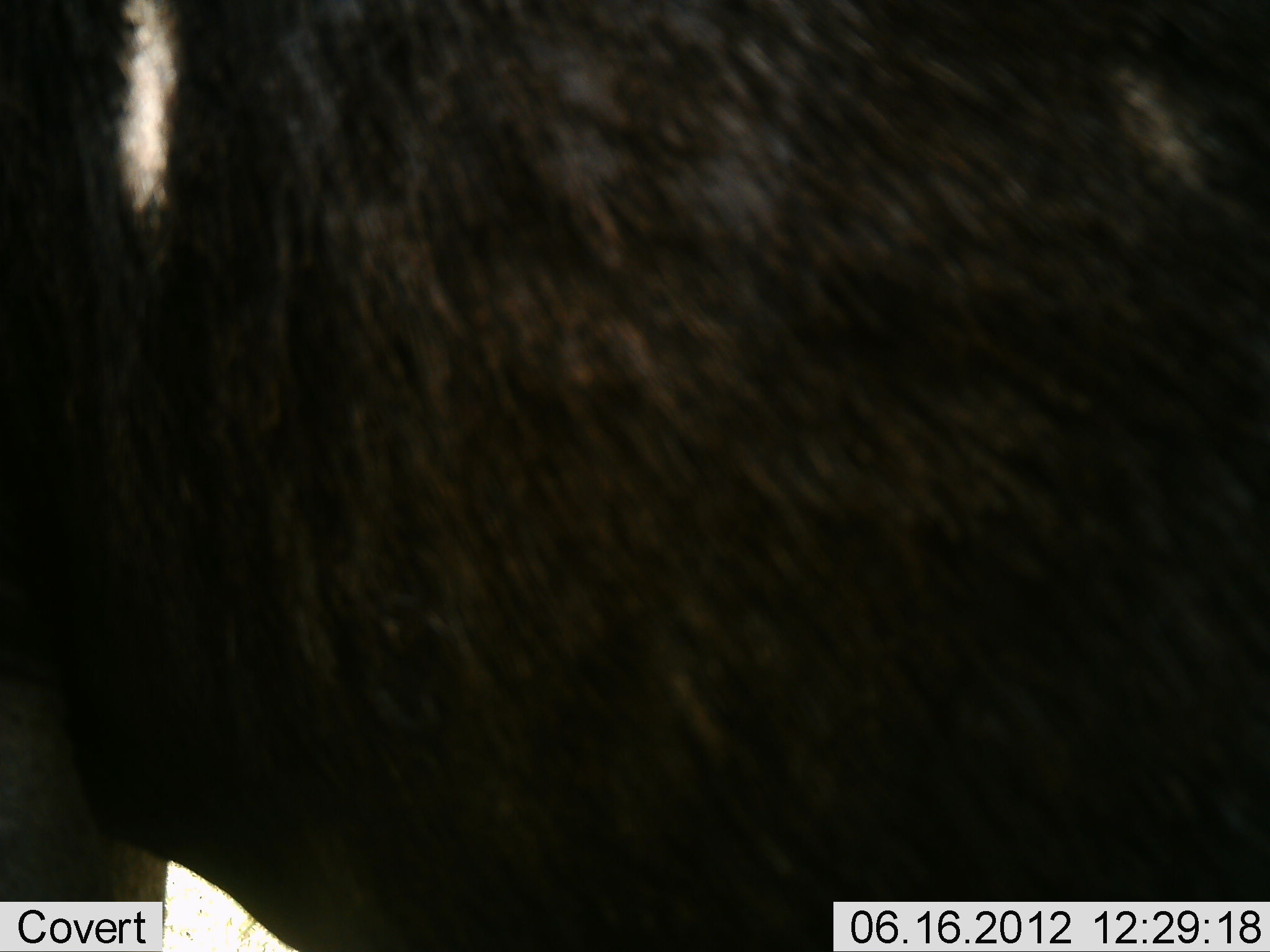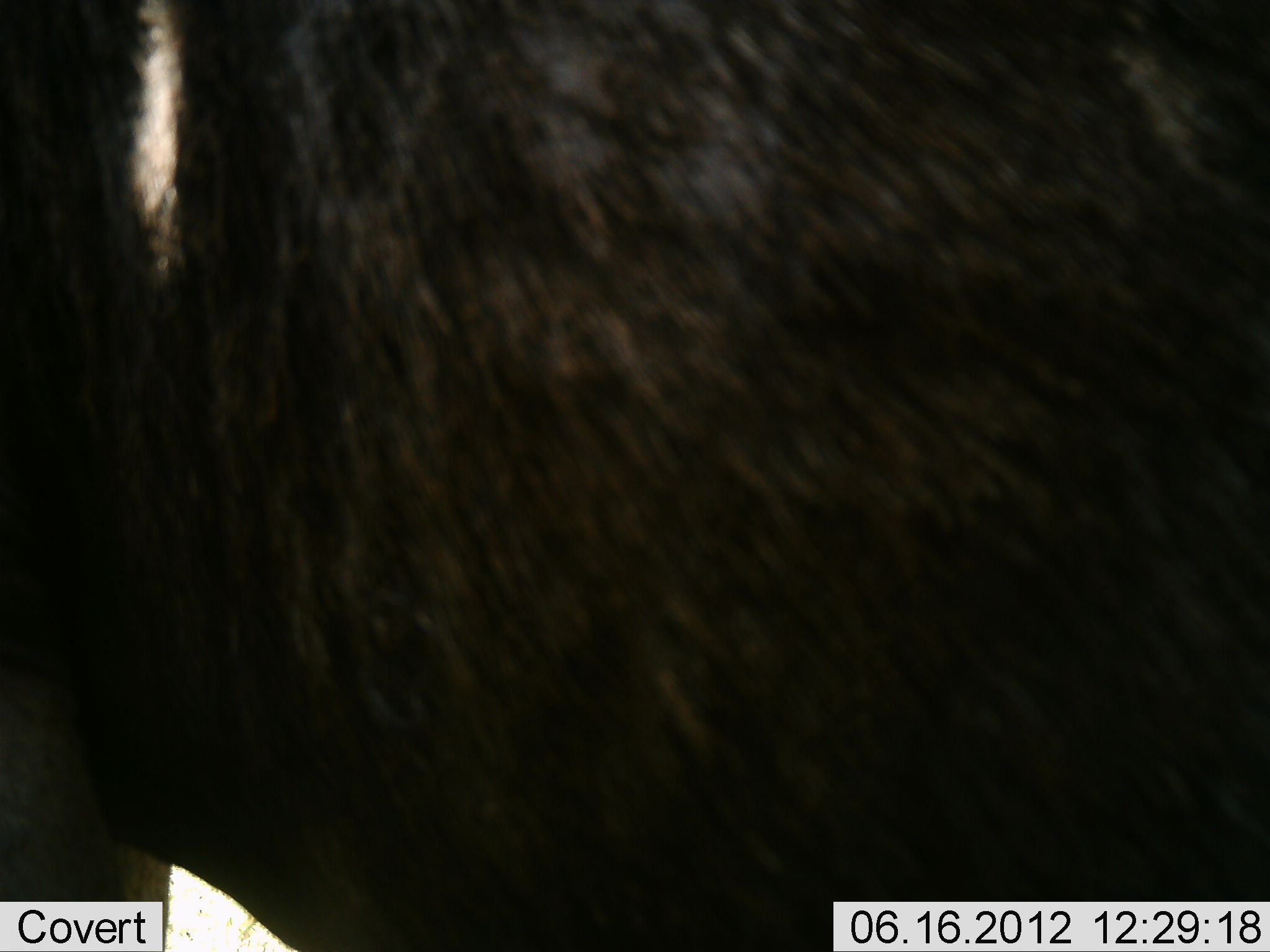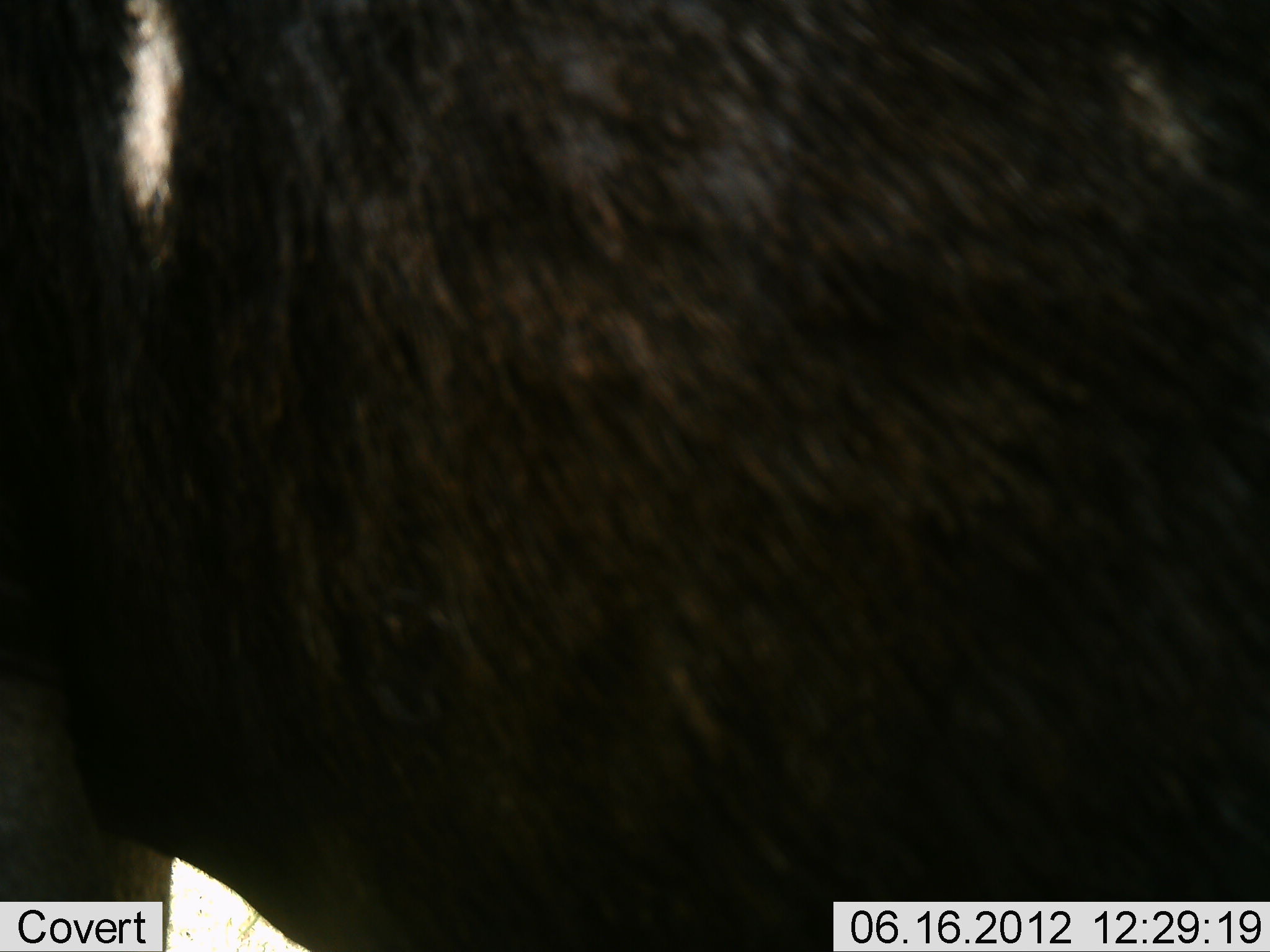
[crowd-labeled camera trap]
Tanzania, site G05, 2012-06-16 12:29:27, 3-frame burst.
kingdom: Animalia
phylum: Chordata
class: Mammalia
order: Artiodactyla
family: Bovidae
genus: Connochaetes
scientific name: Connochaetes taurinus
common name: blue wildebeest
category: wildebeest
Wildebeest (blue wildebeest) (Connochaetes taurinus), count 1. Behavior (volunteer vote fractions): standing 100%, resting 0%, moving 0%, interacting 0%. Young present (vote fraction): 0%. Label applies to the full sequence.